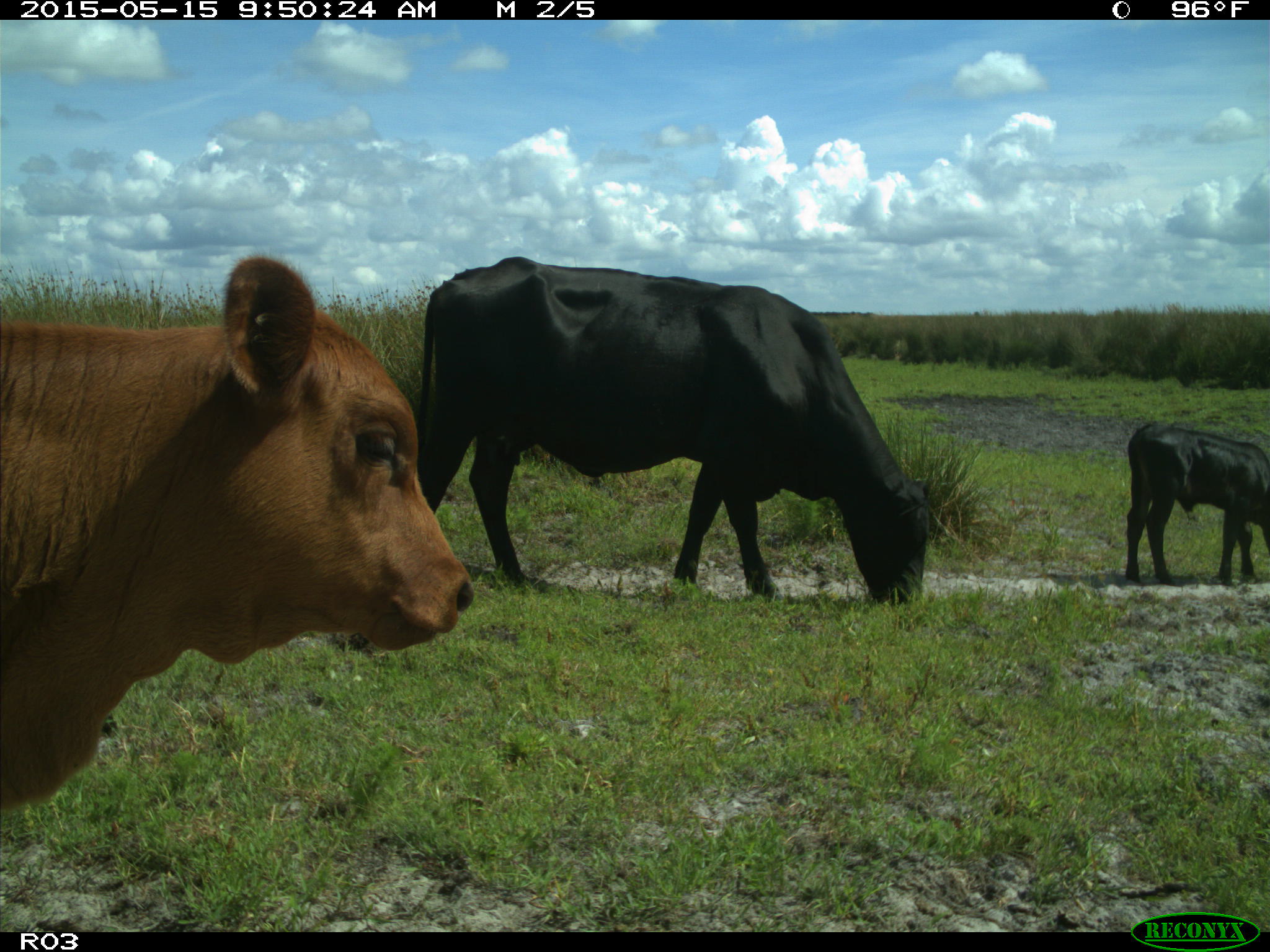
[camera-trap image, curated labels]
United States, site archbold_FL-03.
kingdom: Animalia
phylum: Chordata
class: Mammalia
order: Artiodactyla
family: Bovidae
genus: Bos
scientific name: Bos taurus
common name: domestic cow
Bos taurus (domestic cow).